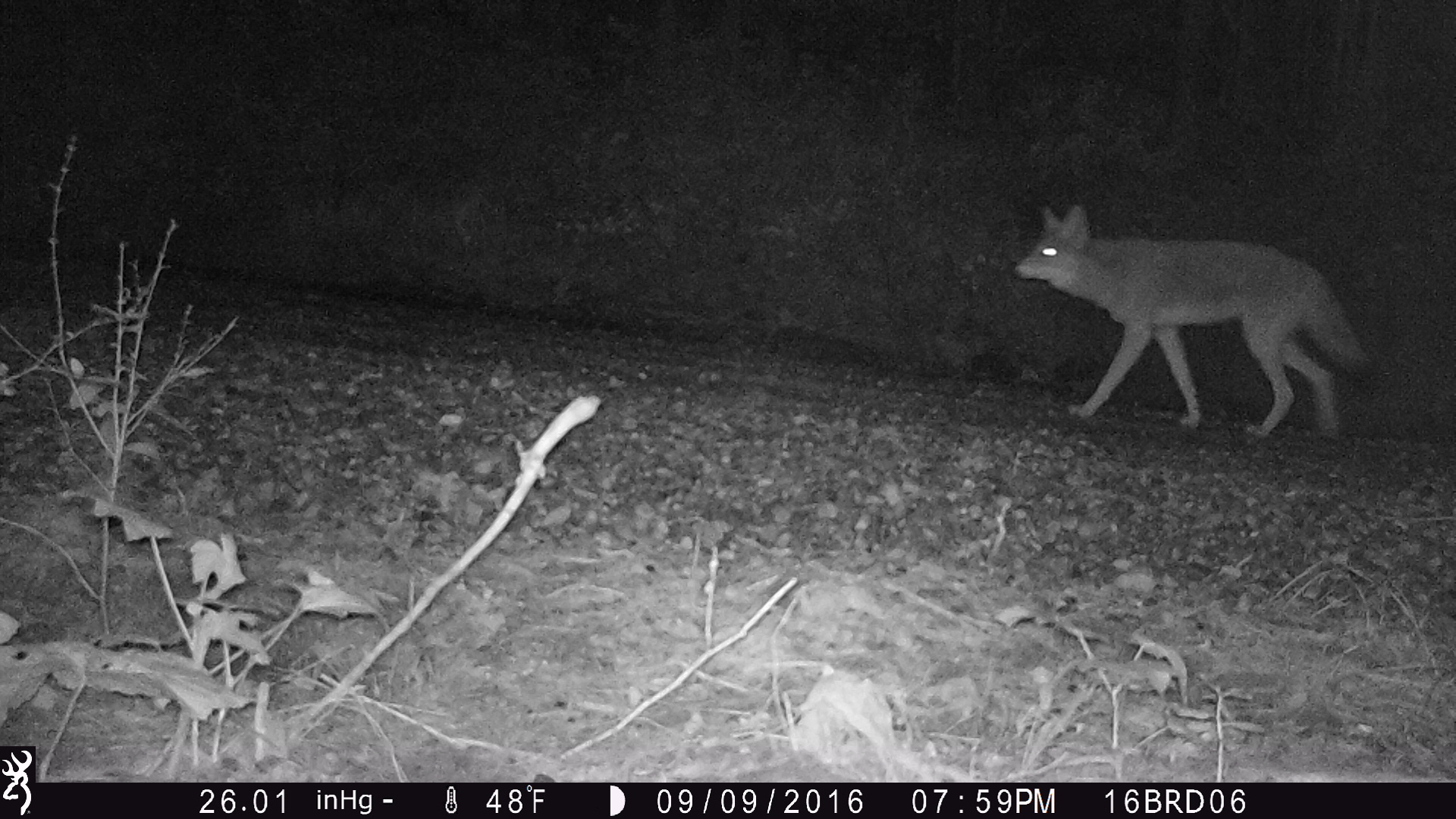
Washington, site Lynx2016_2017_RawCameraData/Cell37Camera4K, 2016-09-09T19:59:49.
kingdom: Animalia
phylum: Chordata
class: Mammalia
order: Carnivora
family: Canidae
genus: Canis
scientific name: Canis latrans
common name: coyote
Canis latrans (coyote). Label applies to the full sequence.